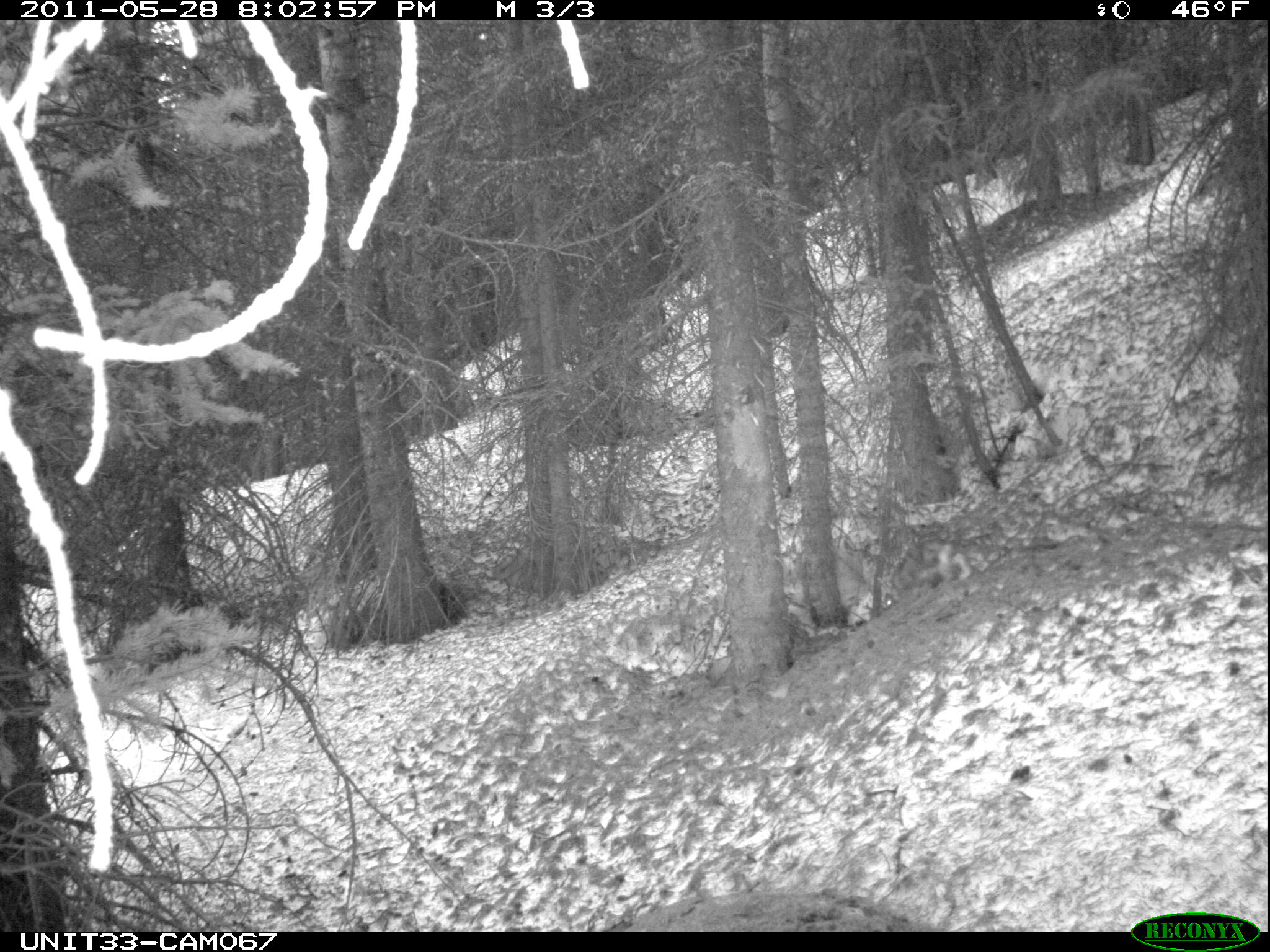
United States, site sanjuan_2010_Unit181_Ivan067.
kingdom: Animalia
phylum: Chordata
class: Mammalia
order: Lagomorpha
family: Leporidae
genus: Lepus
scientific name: Lepus americanus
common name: snowshoe hare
Lepus americanus (snowshoe hare).